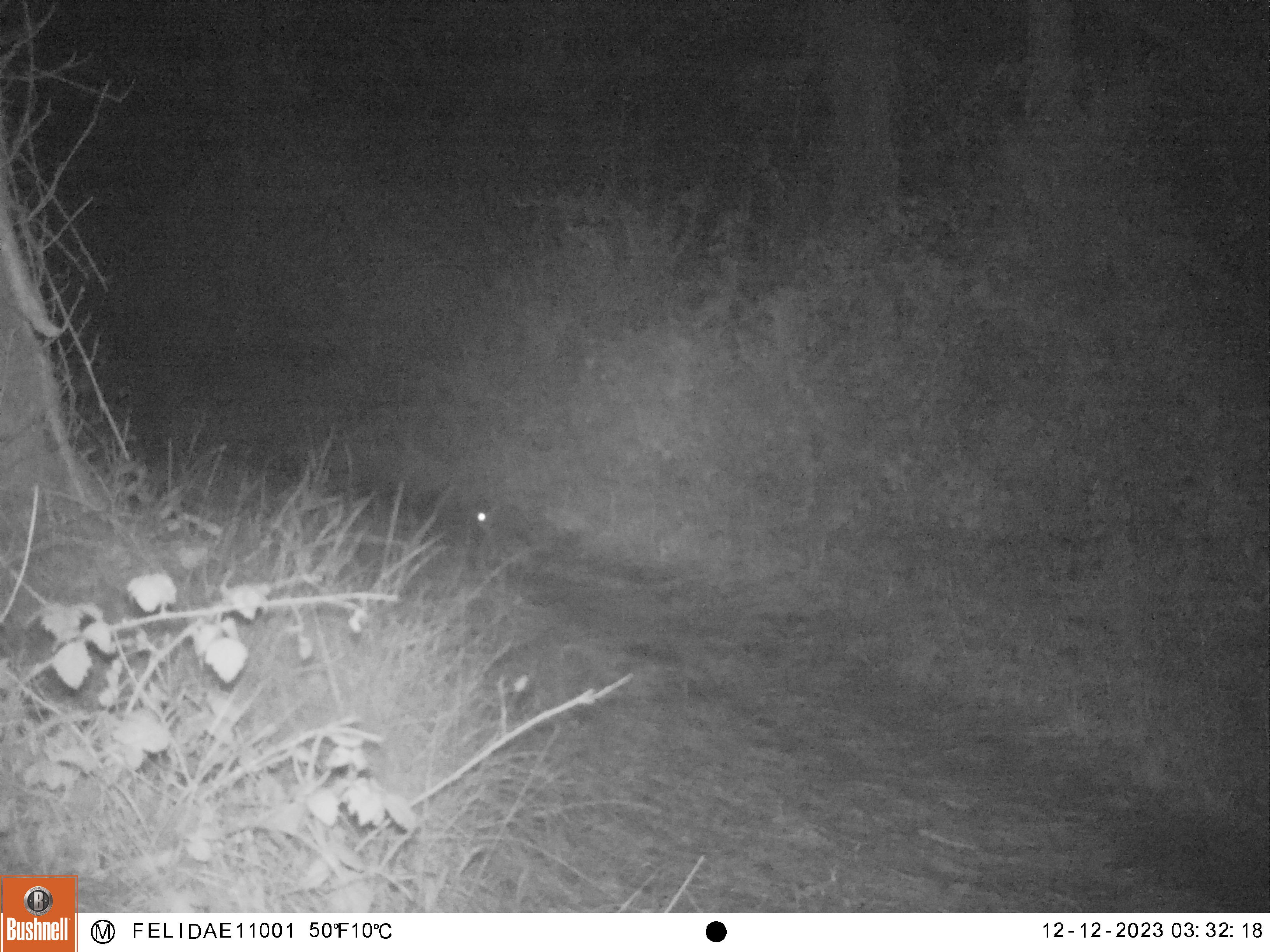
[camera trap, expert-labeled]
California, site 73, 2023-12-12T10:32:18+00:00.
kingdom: Animalia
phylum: Chordata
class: Mammalia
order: Lagomorpha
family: Leporidae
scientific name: Leporidae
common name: rabbit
Rabbit (Leporidae).